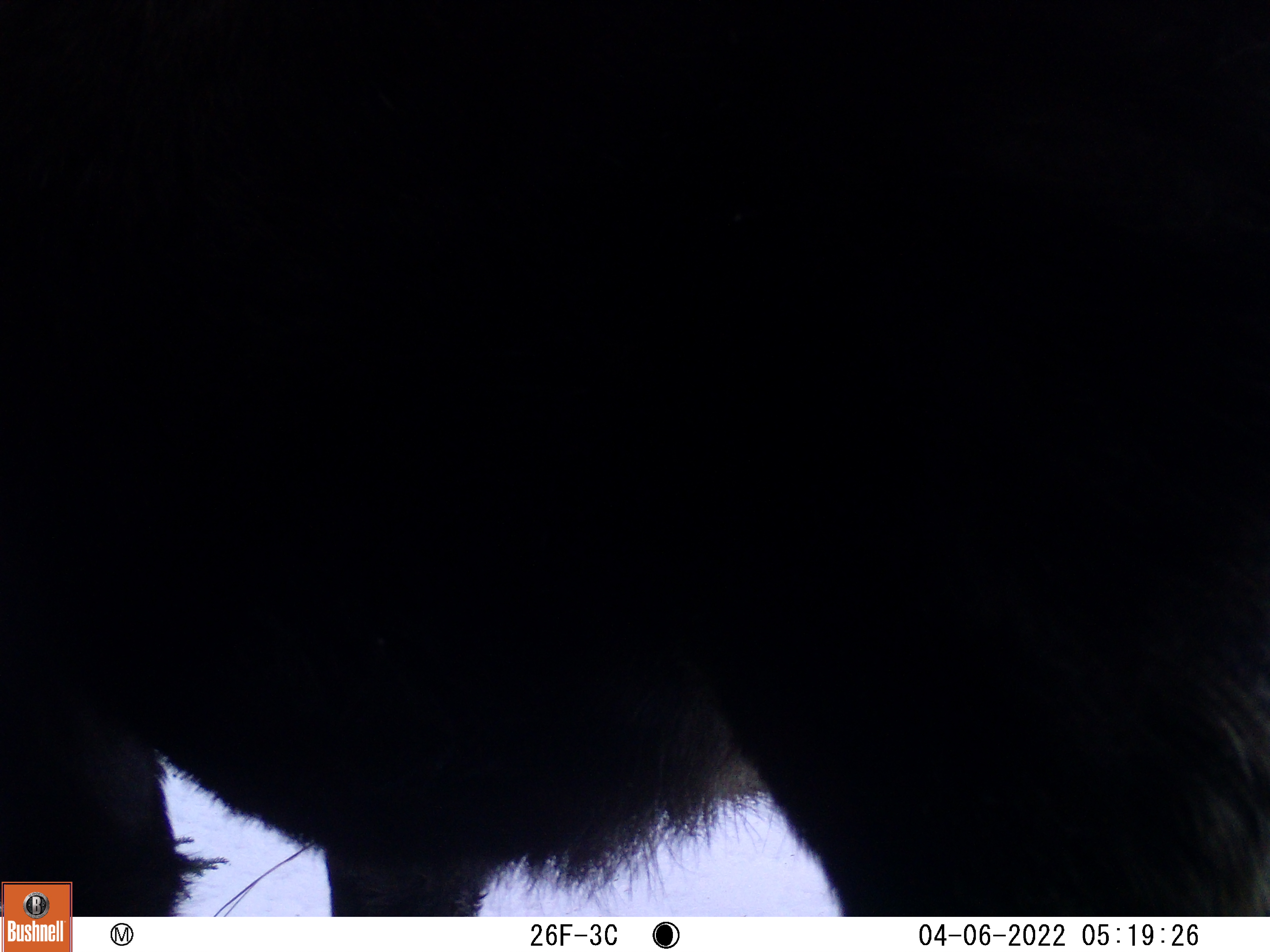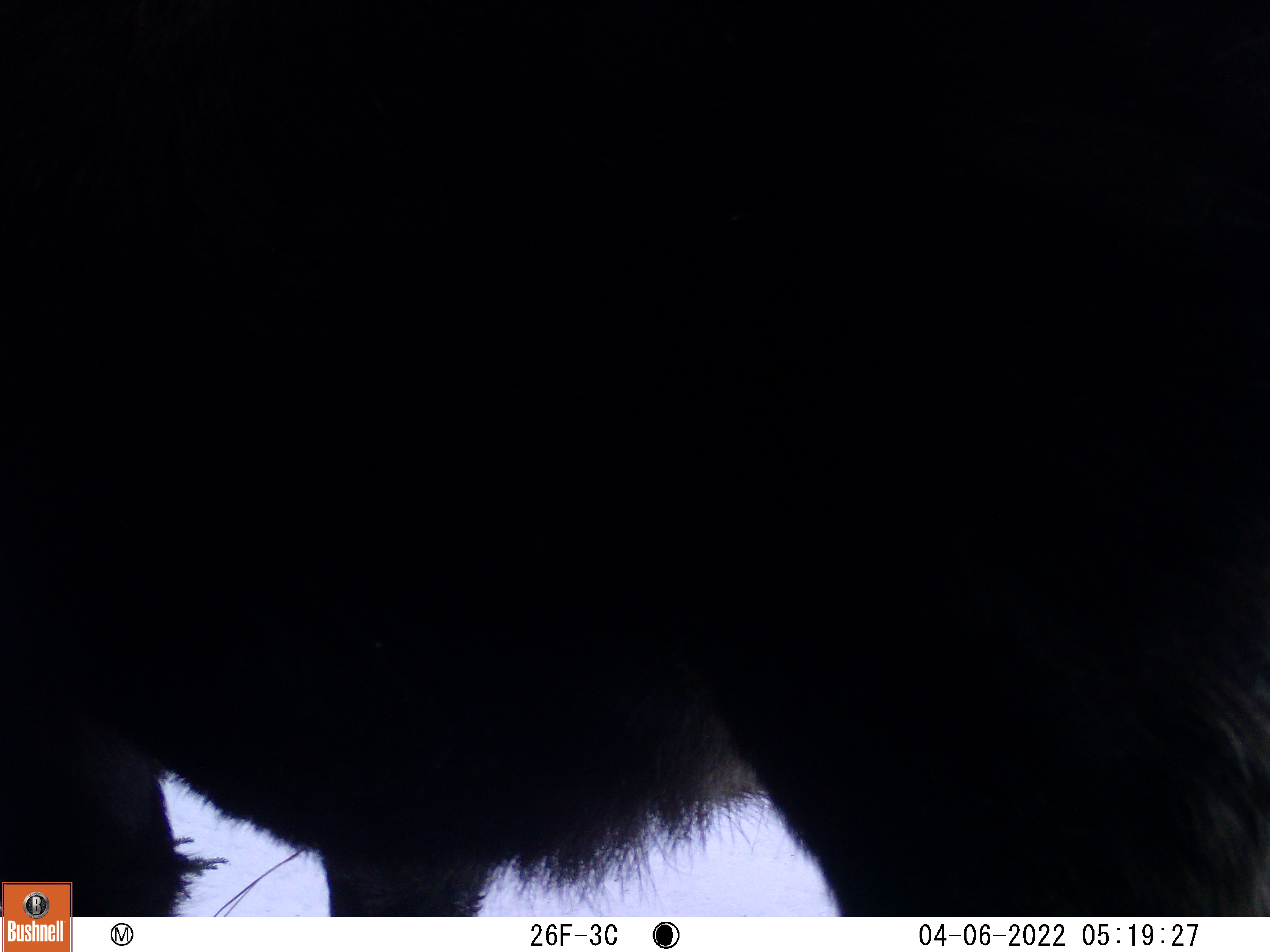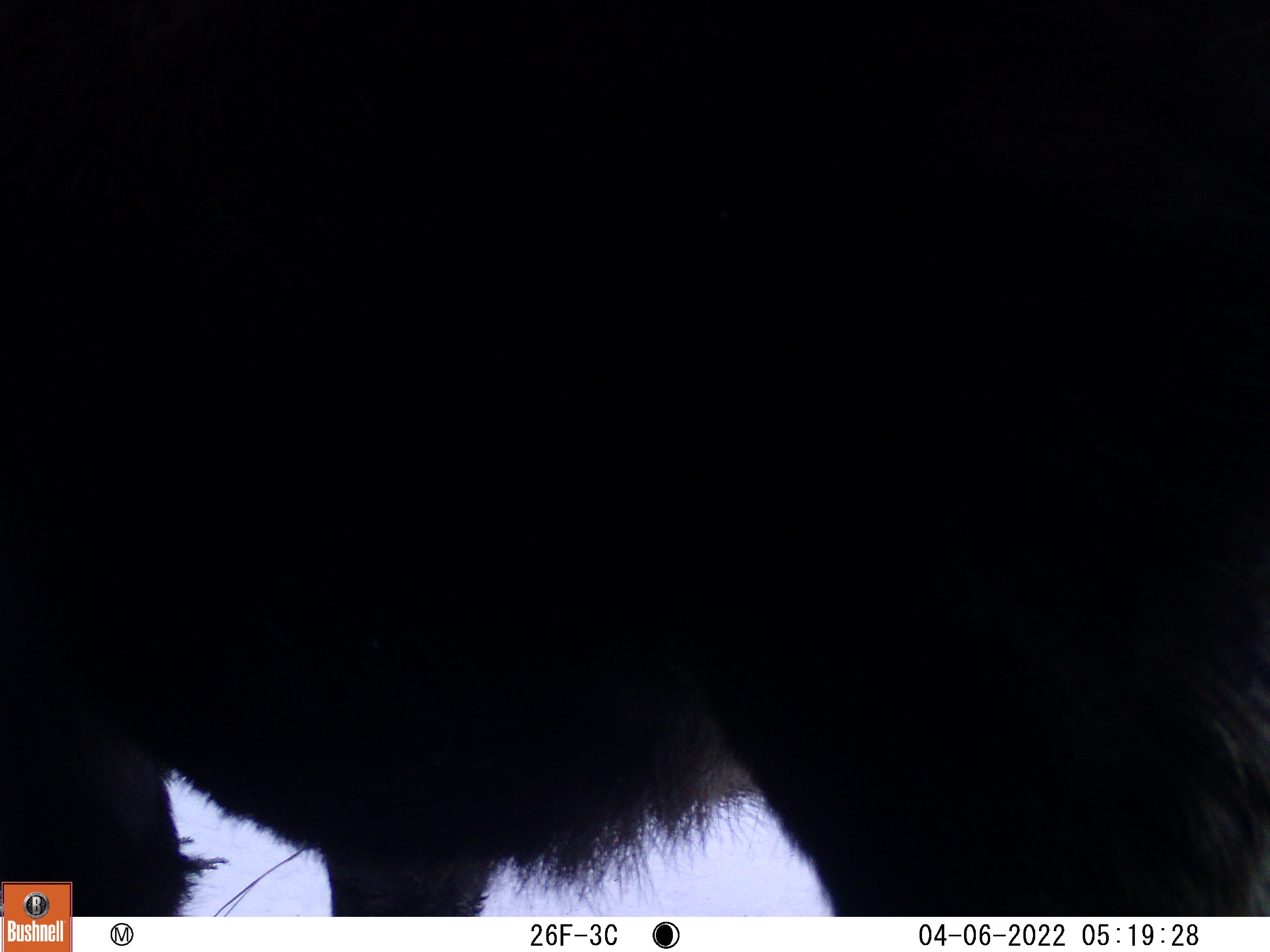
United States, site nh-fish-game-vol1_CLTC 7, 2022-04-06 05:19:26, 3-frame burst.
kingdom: Animalia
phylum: Chordata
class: Mammalia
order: Artiodactyla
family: Cervidae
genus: Alces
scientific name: Alces alces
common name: moose